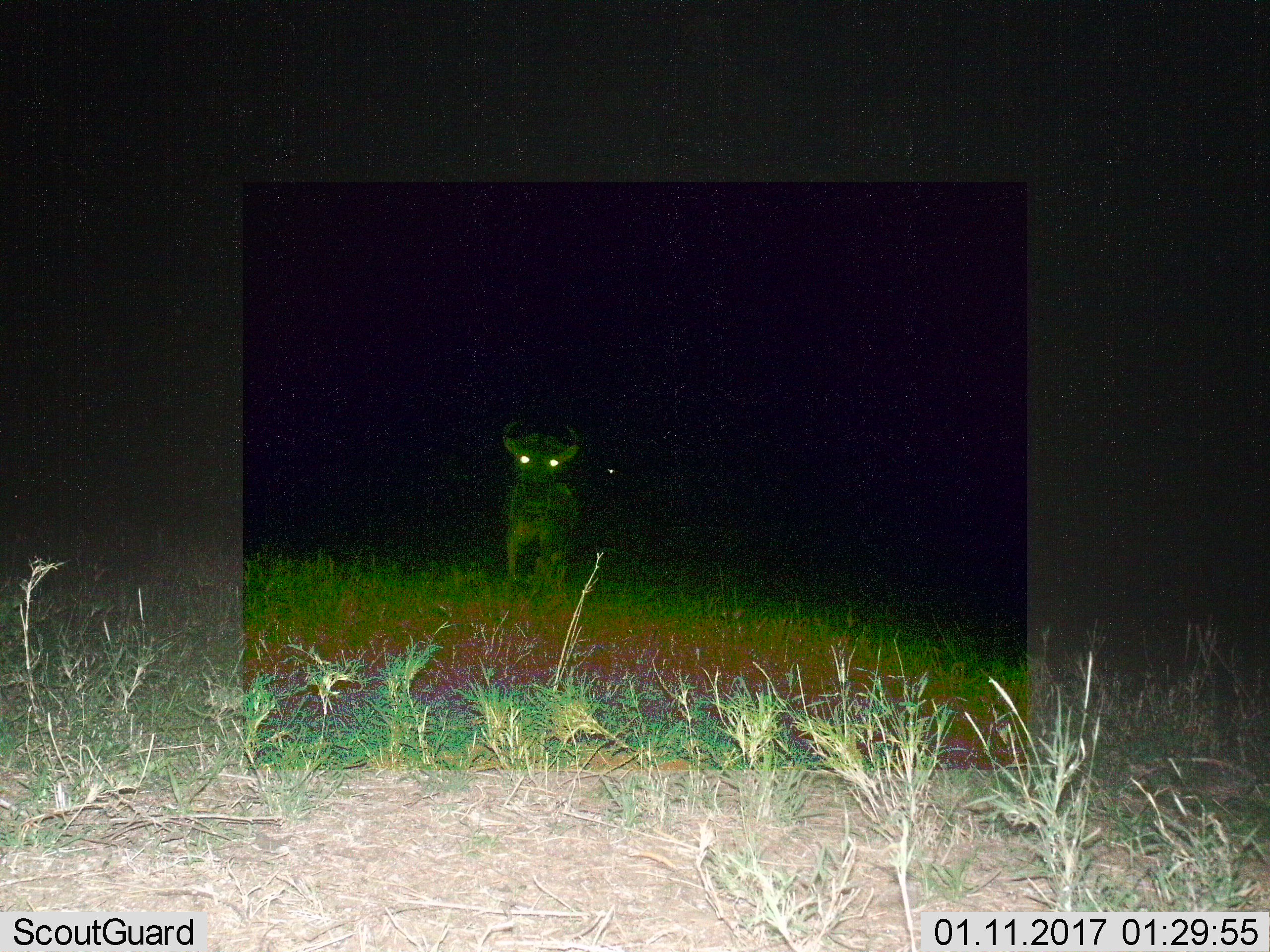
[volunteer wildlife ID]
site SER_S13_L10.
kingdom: Animalia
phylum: Chordata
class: Mammalia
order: Artiodactyla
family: Bovidae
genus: Connochaetes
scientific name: Connochaetes taurinus taurinus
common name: blue wildebeest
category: wildebeestblue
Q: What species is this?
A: Wildebeestblue (blue wildebeest) (Connochaetes taurinus taurinus).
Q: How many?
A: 1.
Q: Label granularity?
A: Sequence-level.